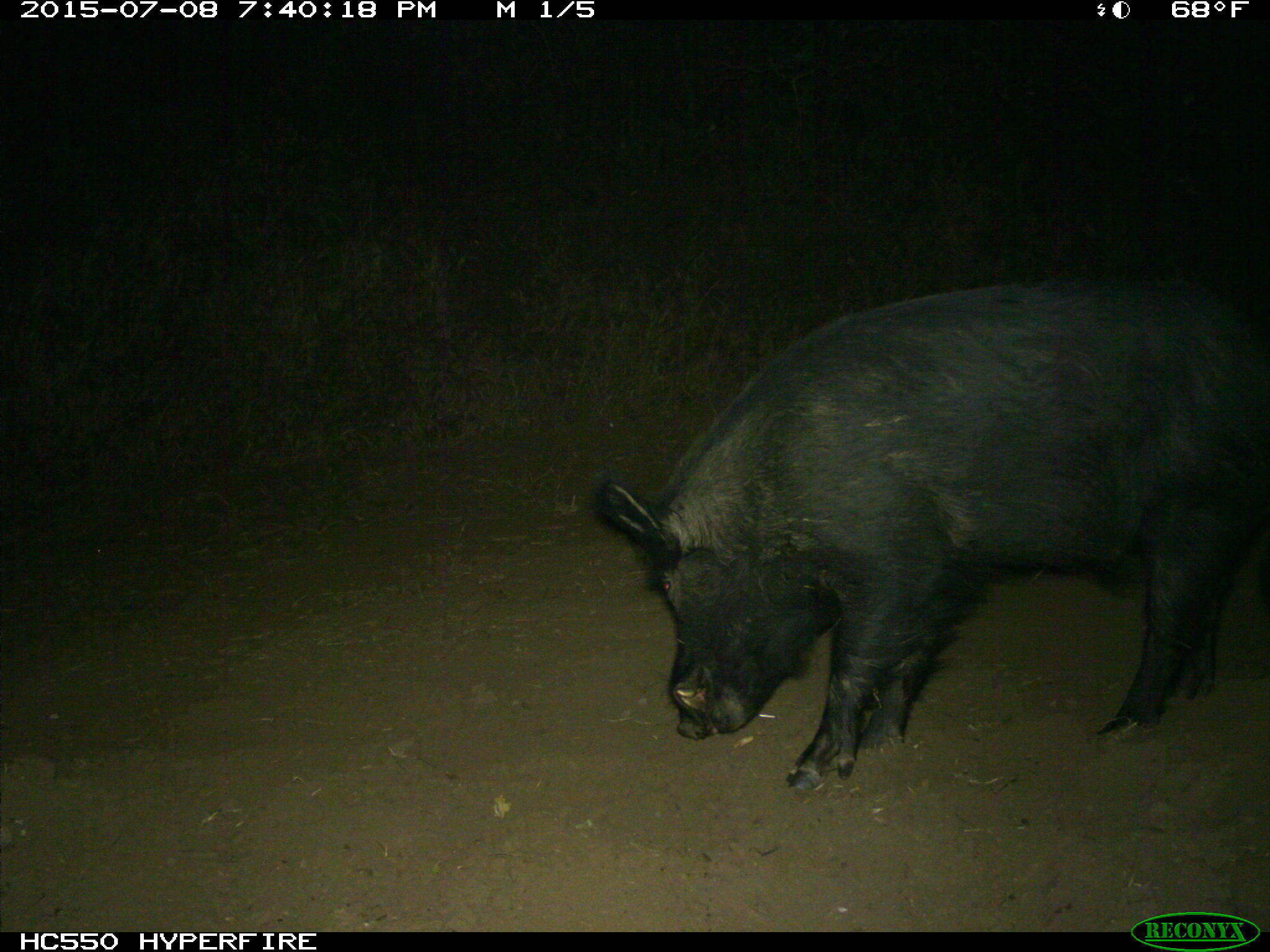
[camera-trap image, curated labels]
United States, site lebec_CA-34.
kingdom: Animalia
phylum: Chordata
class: Mammalia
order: Artiodactyla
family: Suidae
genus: Sus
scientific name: Sus scrofa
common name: wild boar